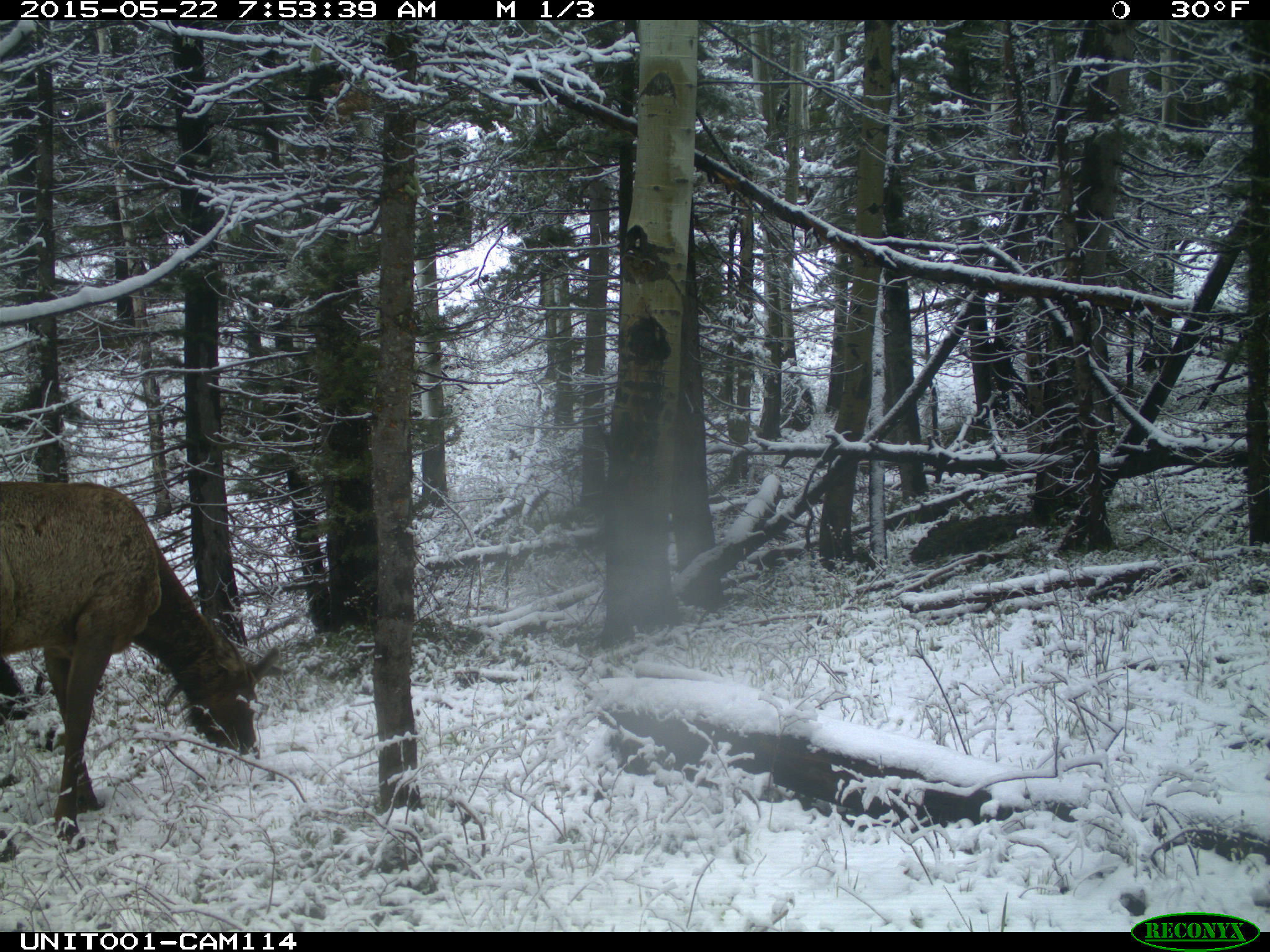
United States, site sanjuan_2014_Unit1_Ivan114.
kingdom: Animalia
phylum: Chordata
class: Mammalia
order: Artiodactyla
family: Cervidae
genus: Cervus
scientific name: Cervus elaphus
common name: red deer